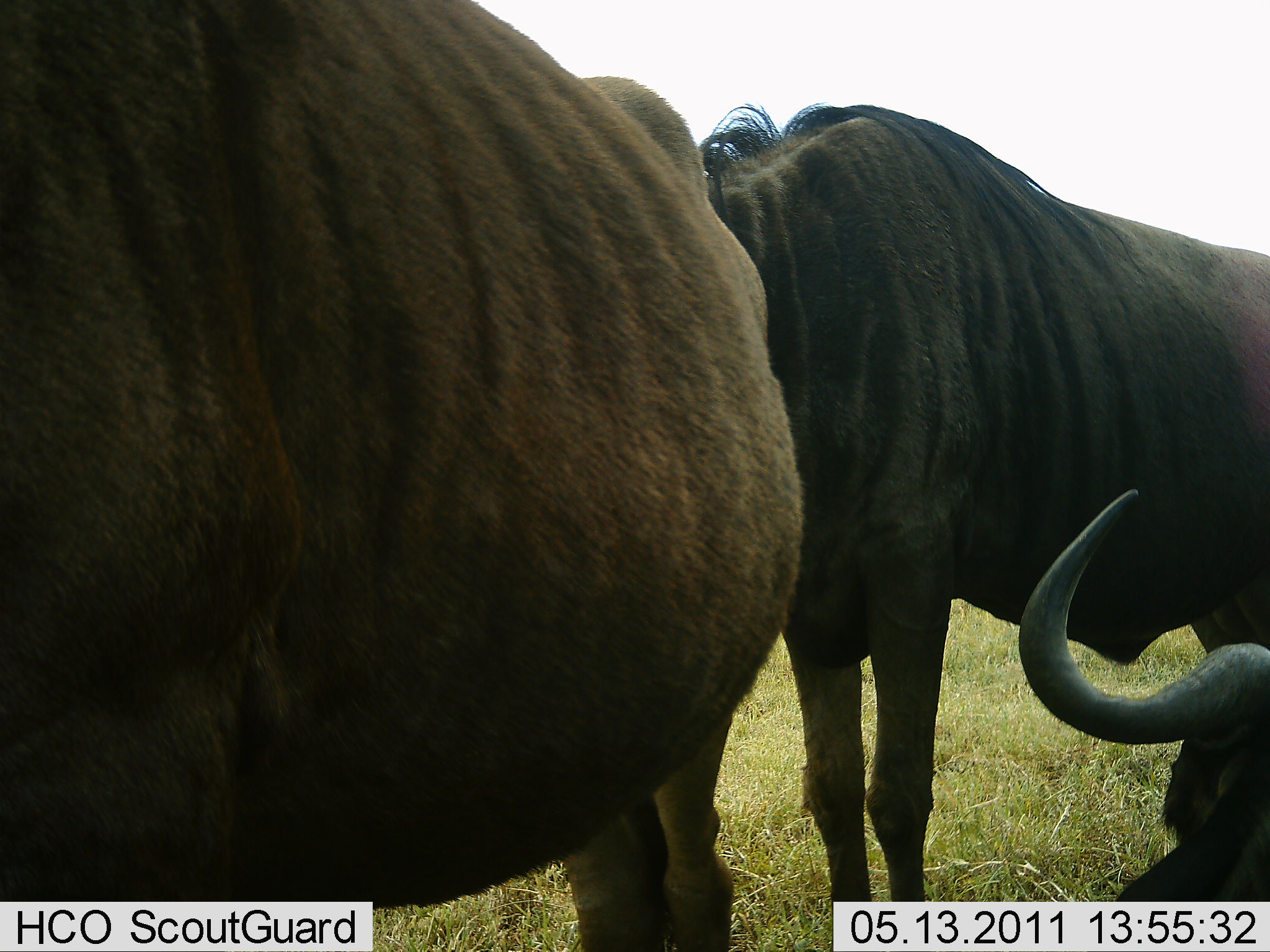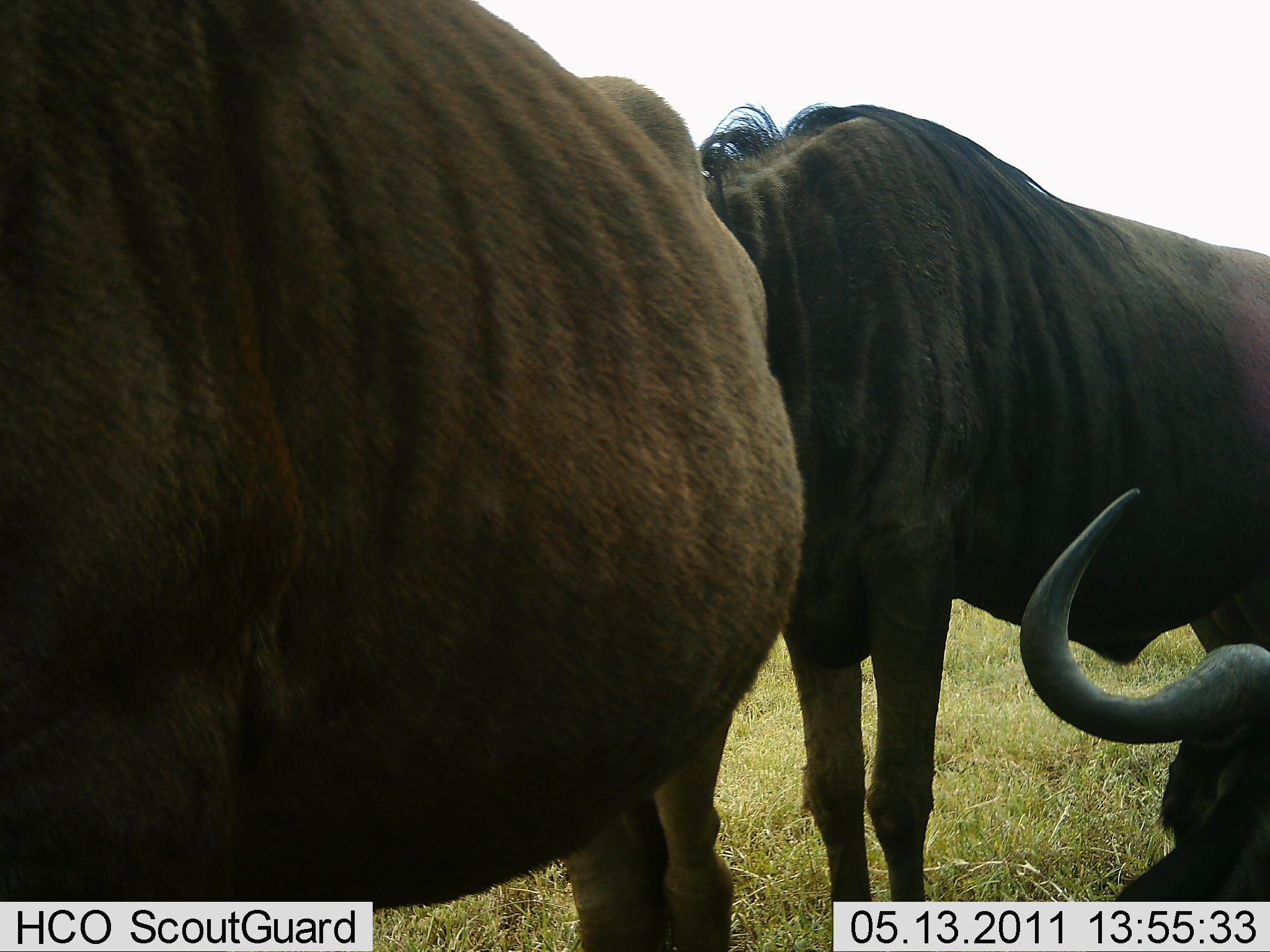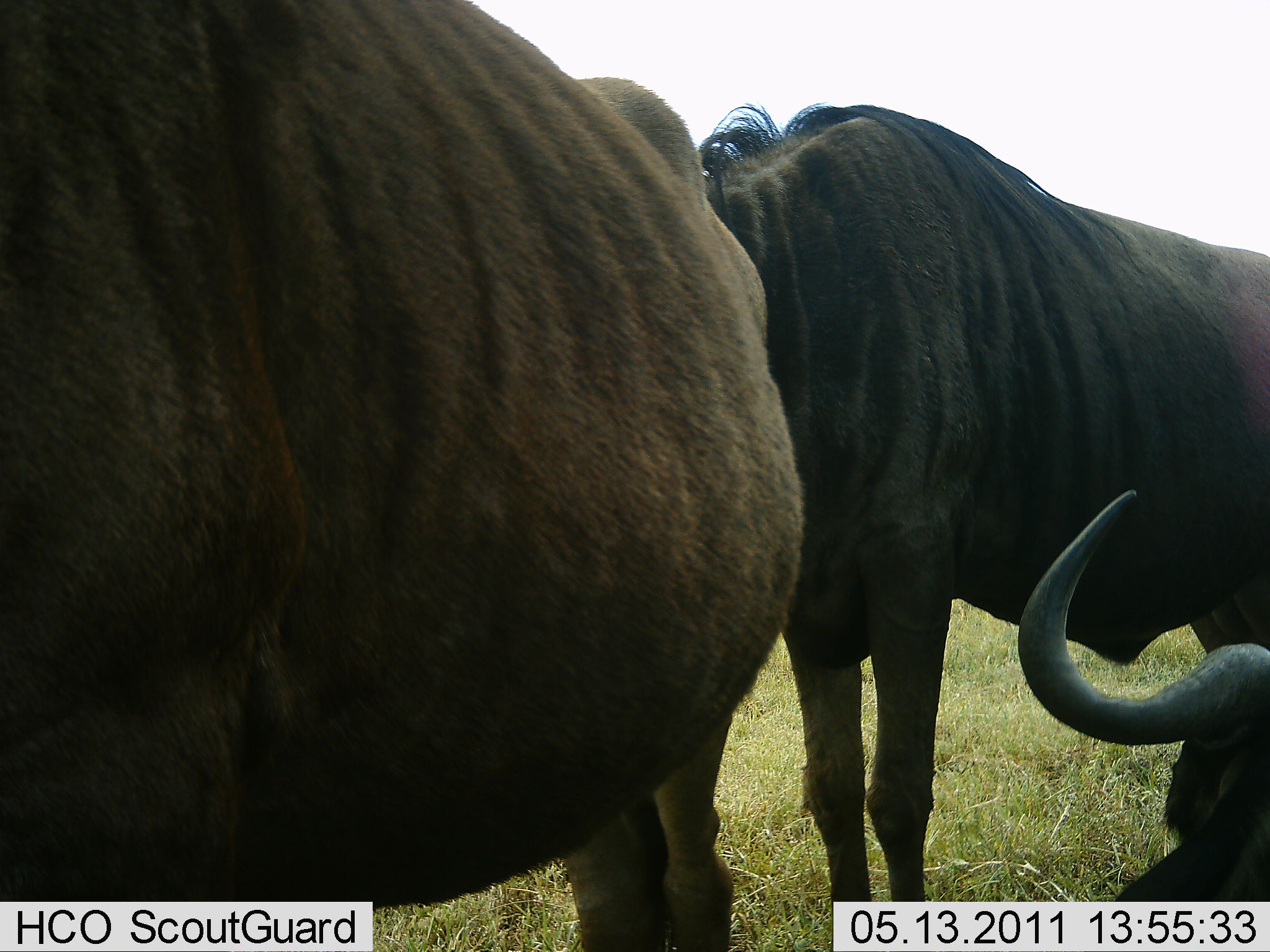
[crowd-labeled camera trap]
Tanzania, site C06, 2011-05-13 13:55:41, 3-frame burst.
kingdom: Animalia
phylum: Chordata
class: Mammalia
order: Artiodactyla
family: Bovidae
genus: Connochaetes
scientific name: Connochaetes taurinus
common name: blue wildebeest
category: wildebeest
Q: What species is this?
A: Wildebeest (blue wildebeest) (Connochaetes taurinus).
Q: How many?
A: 3.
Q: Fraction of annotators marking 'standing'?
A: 90%.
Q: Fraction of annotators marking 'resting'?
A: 80%.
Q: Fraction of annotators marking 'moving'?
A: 0%.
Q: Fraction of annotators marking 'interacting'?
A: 20%.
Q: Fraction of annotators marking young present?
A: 0%.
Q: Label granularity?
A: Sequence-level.